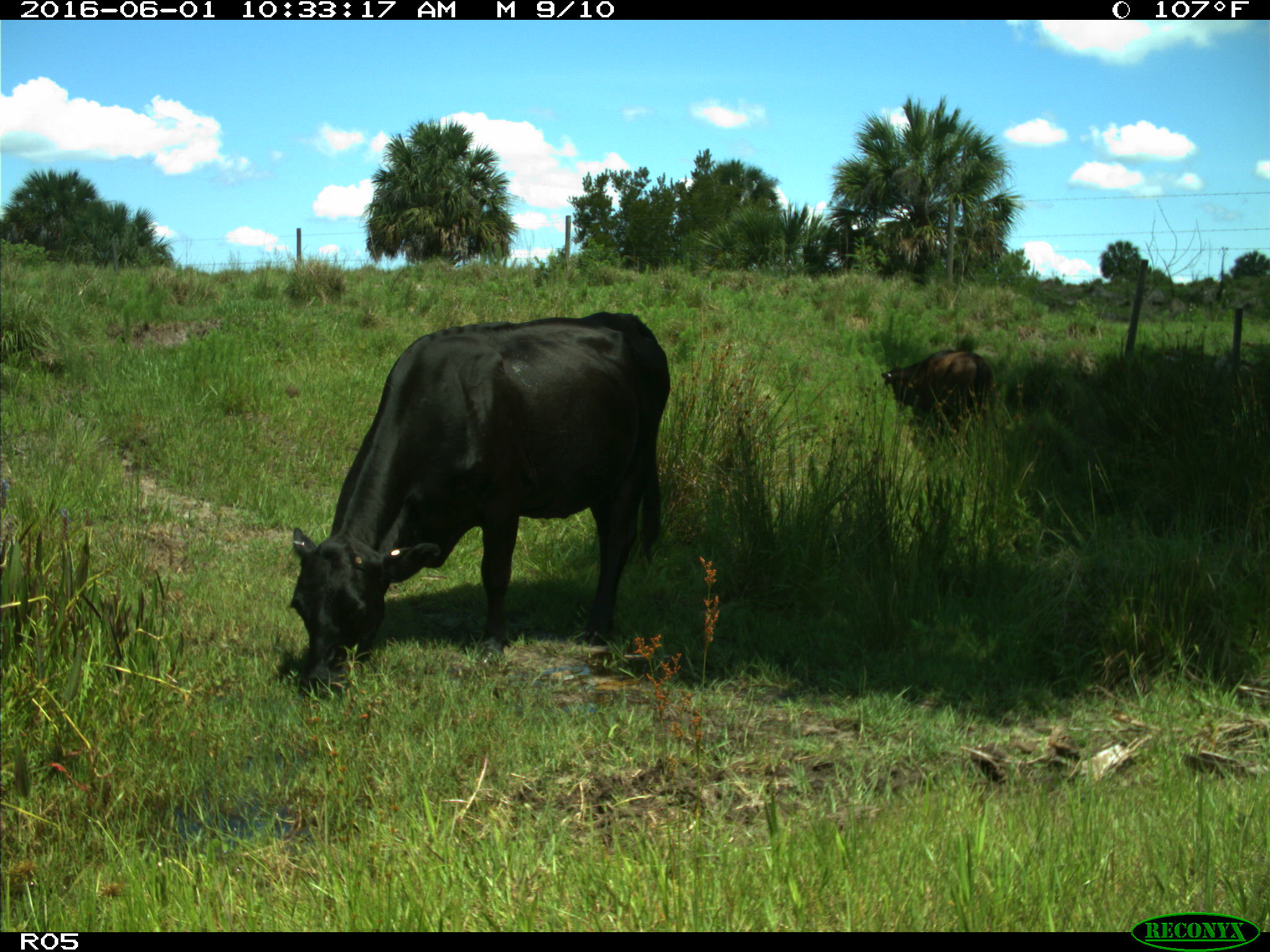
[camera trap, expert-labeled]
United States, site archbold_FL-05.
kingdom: Animalia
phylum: Chordata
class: Mammalia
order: Artiodactyla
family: Bovidae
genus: Bos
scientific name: Bos taurus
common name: domestic cow